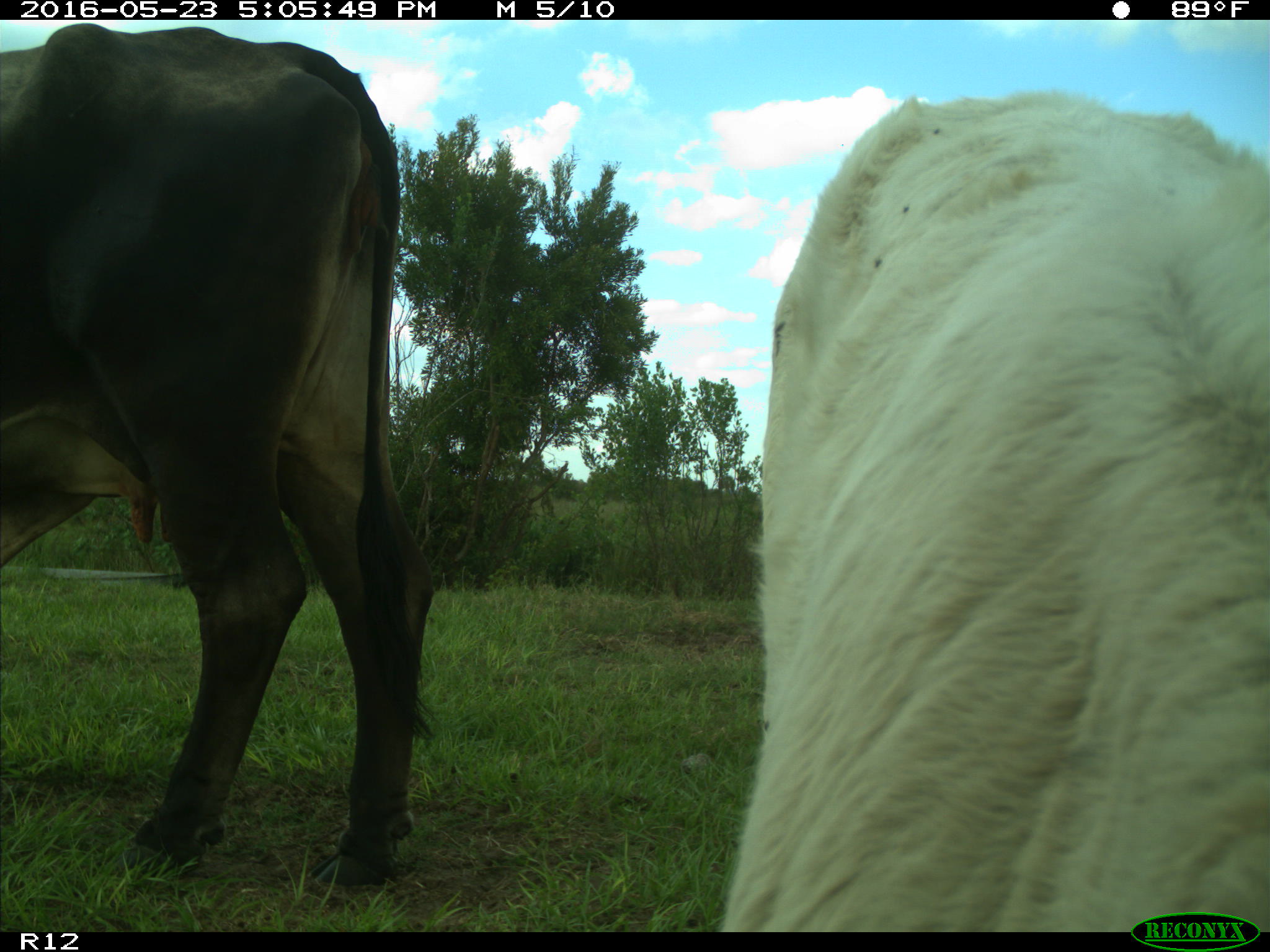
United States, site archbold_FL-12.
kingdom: Animalia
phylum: Chordata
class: Mammalia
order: Artiodactyla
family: Bovidae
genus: Bos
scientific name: Bos taurus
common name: domestic cow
Bos taurus (domestic cow).